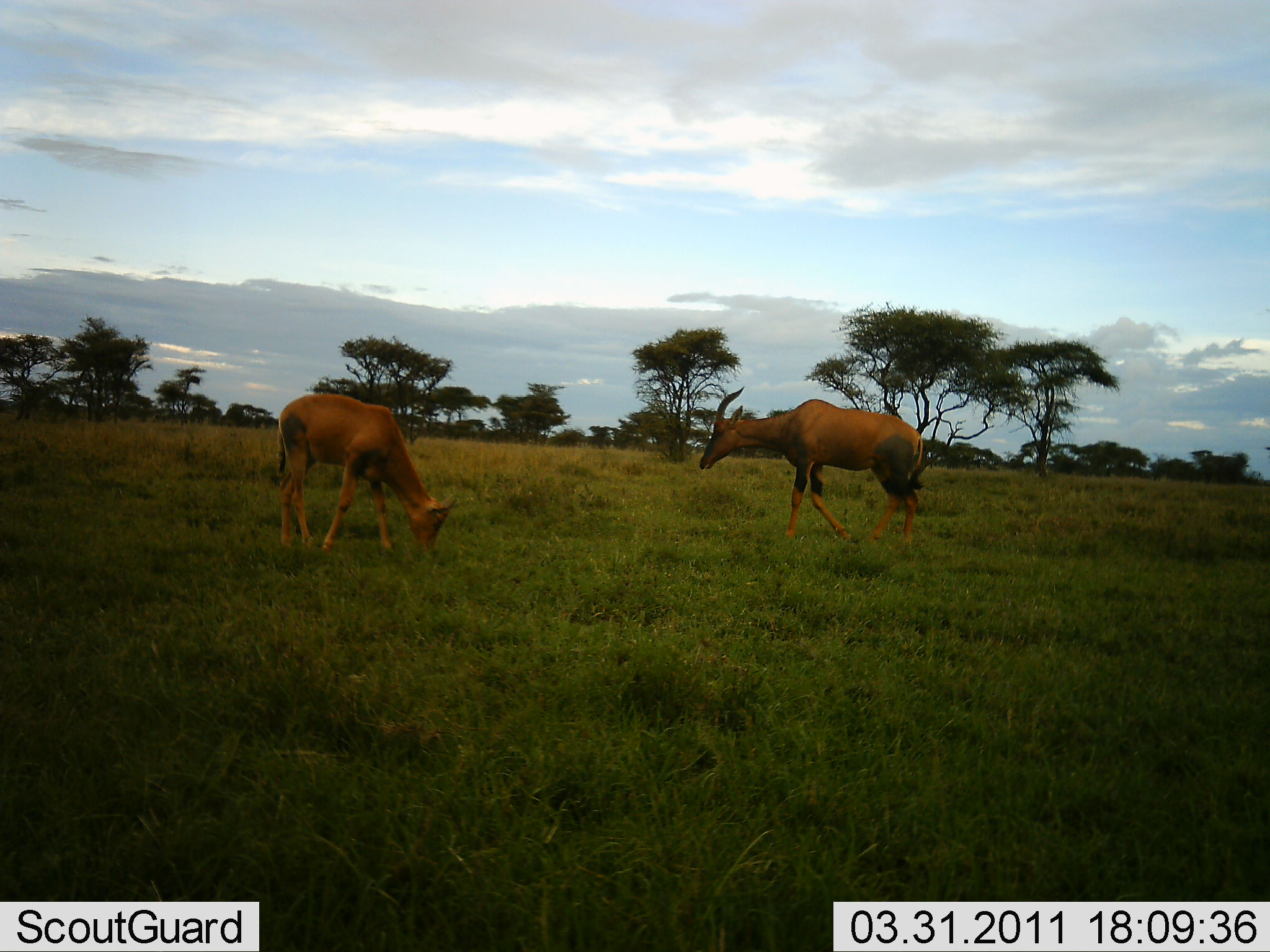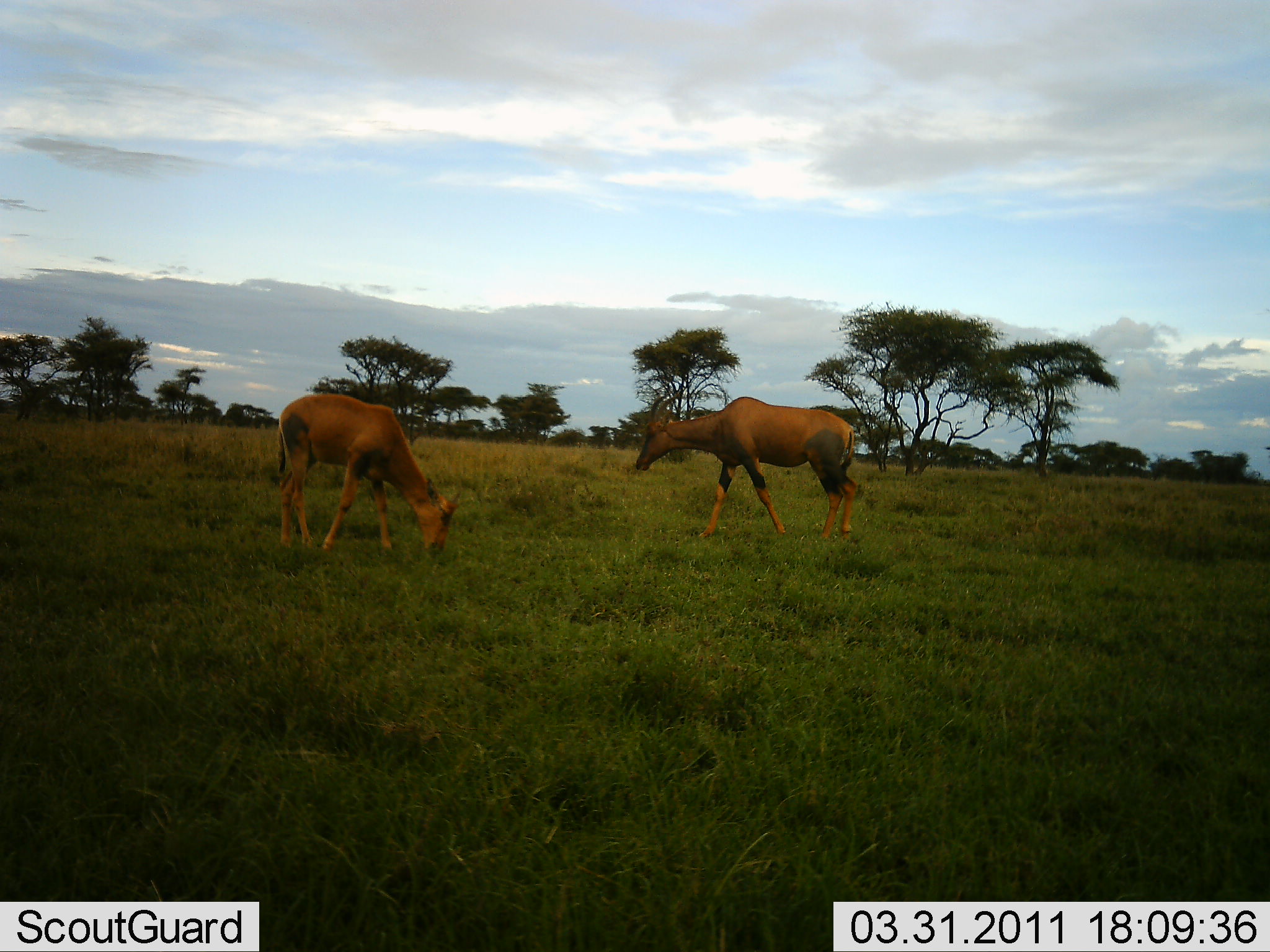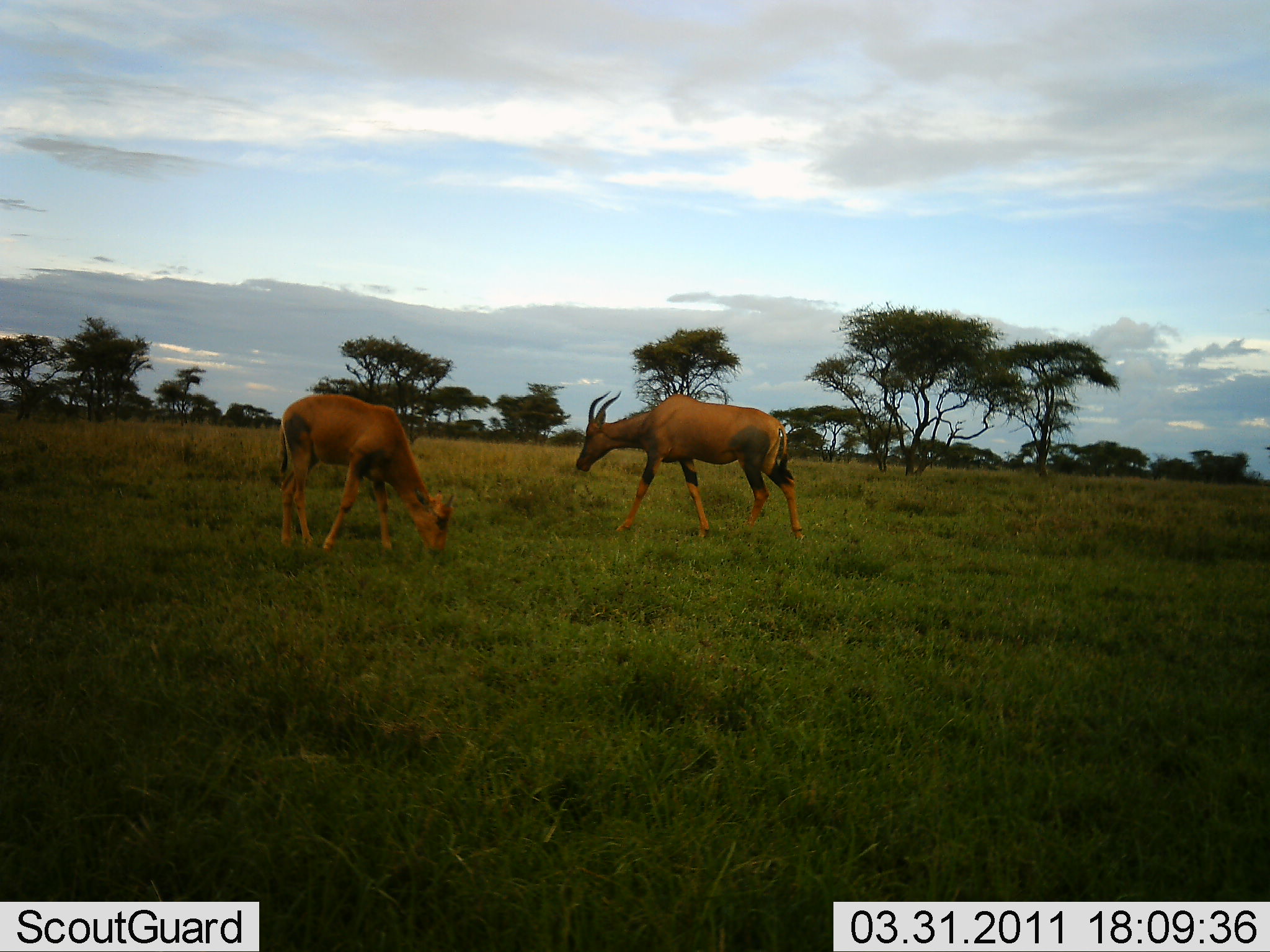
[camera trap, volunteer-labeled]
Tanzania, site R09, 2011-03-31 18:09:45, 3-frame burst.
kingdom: Animalia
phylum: Chordata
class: Mammalia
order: Artiodactyla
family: Bovidae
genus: Damaliscus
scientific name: Damaliscus lunatus jimela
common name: topi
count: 2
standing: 27%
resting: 0%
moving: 55%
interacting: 0%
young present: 9%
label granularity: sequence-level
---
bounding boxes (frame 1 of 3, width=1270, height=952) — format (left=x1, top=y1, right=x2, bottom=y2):
animal: (left=697, top=387, right=928, bottom=550); (left=268, top=392, right=460, bottom=564)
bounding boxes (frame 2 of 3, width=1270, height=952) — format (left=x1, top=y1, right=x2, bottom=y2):
animal: (left=631, top=394, right=860, bottom=543); (left=269, top=393, right=466, bottom=562)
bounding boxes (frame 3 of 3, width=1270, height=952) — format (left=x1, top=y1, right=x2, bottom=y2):
animal: (left=572, top=390, right=808, bottom=545); (left=274, top=392, right=456, bottom=567)